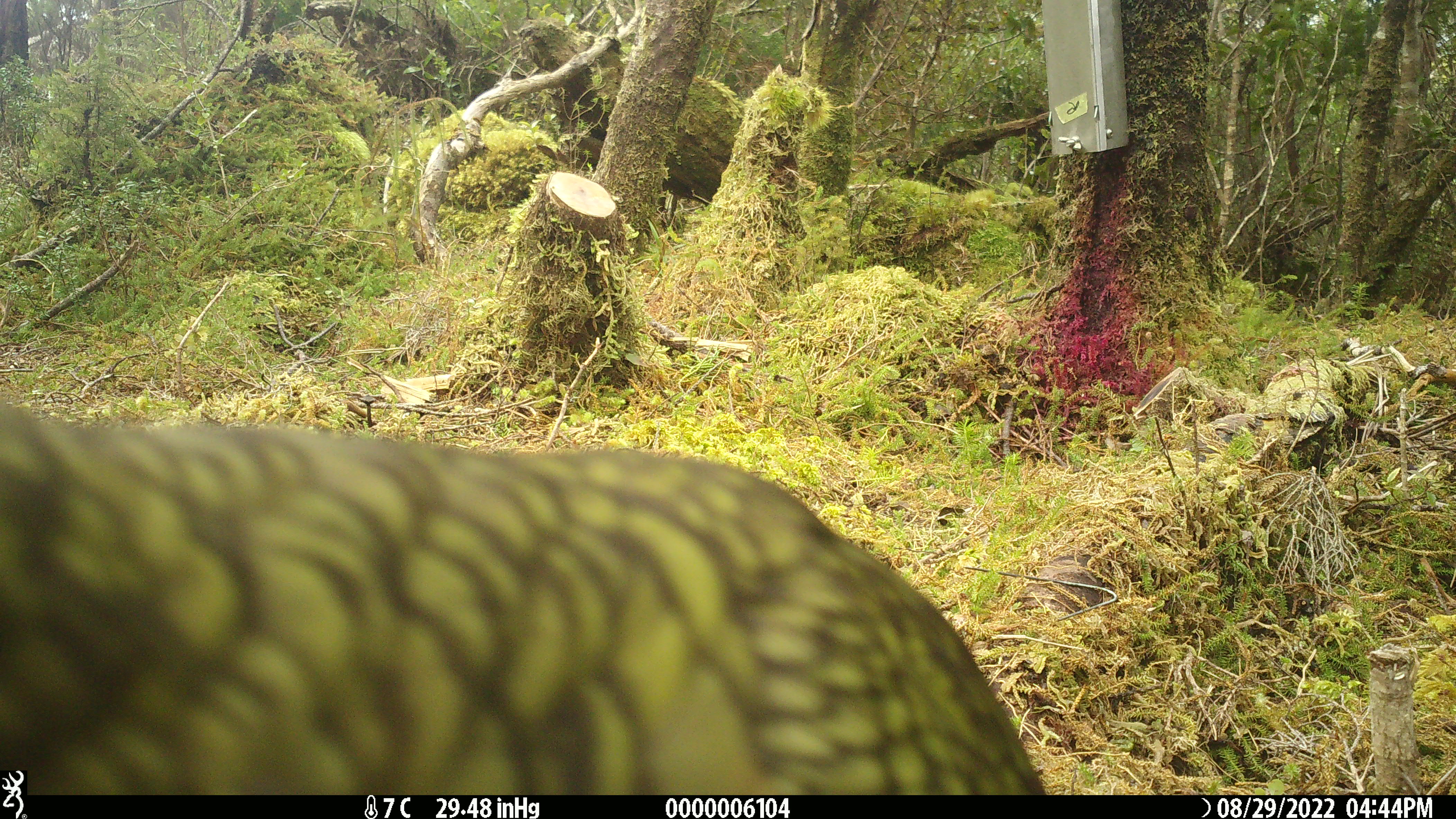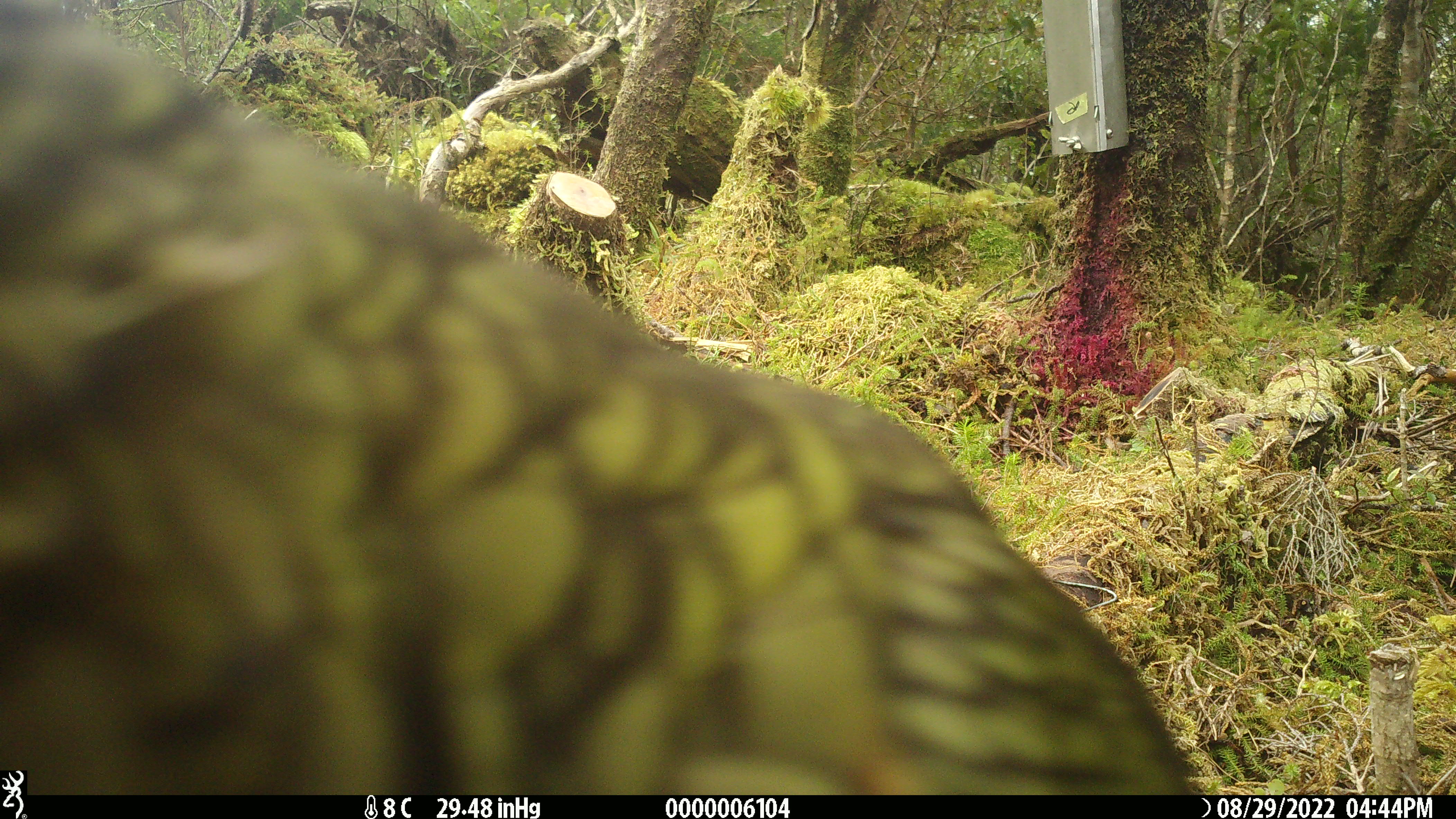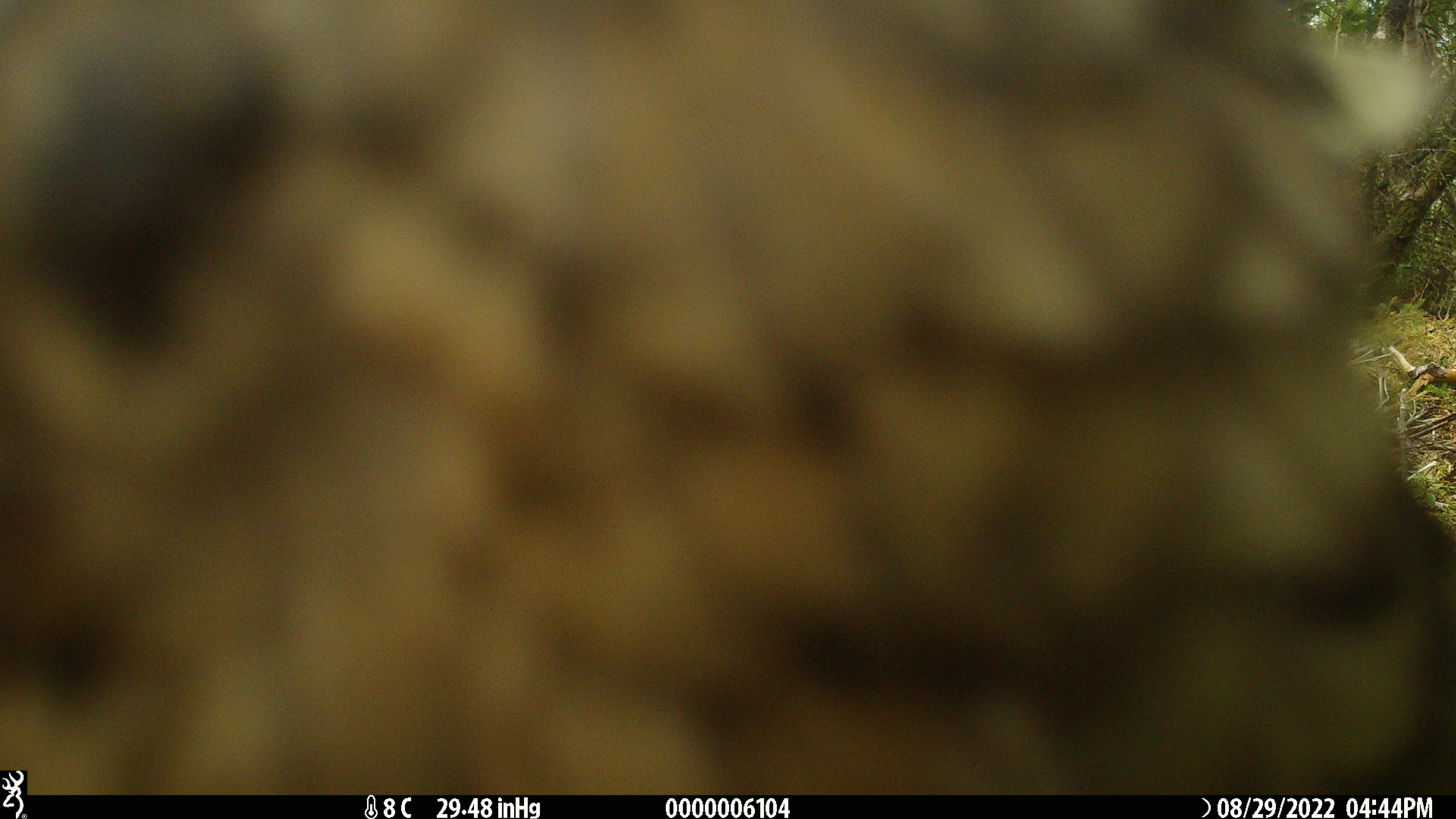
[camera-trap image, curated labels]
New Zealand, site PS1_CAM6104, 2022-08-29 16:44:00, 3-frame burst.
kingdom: Animalia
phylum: Chordata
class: Aves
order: Psittaciformes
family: Strigopidae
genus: Nestor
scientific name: Nestor notabilis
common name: kea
Kea (Nestor notabilis).